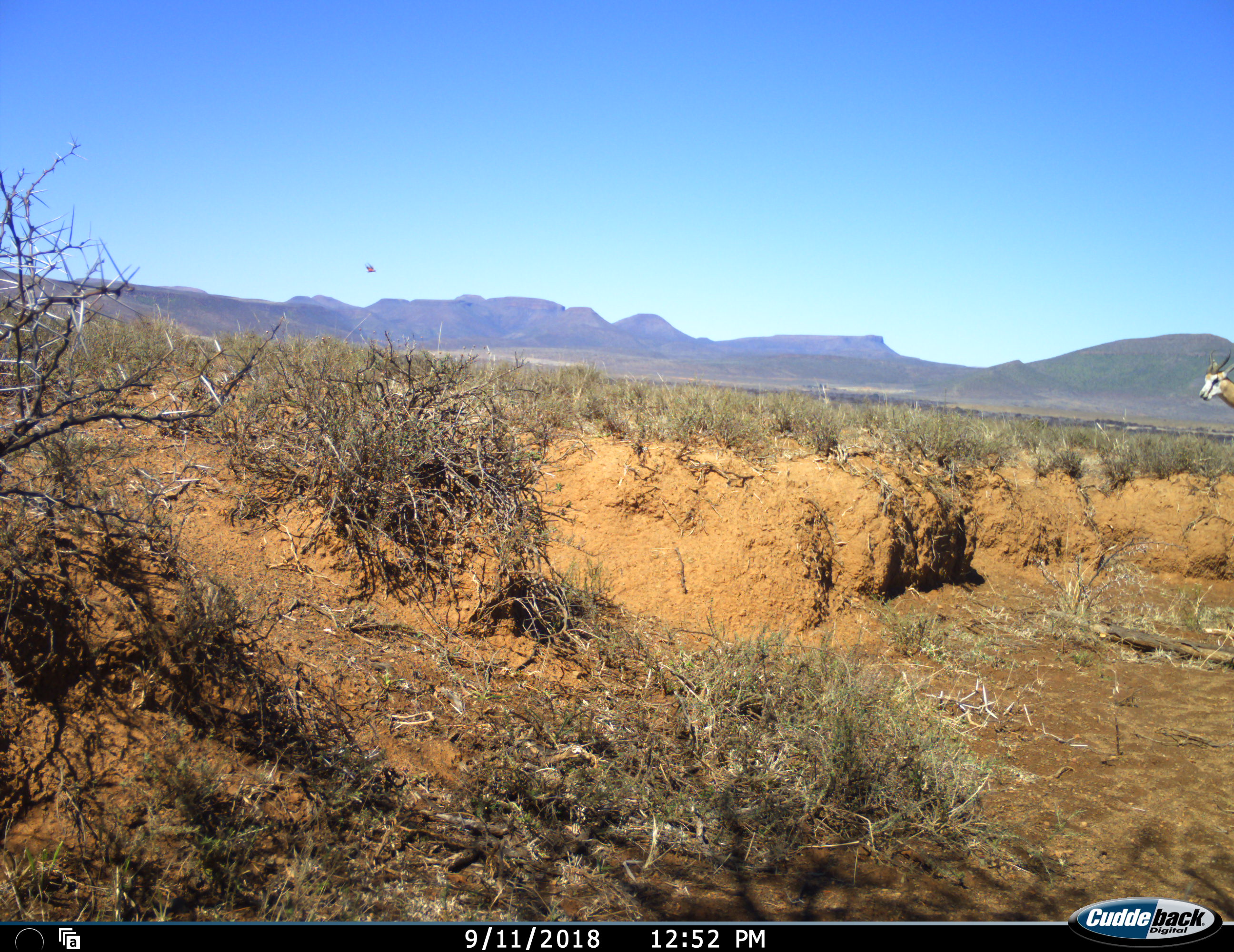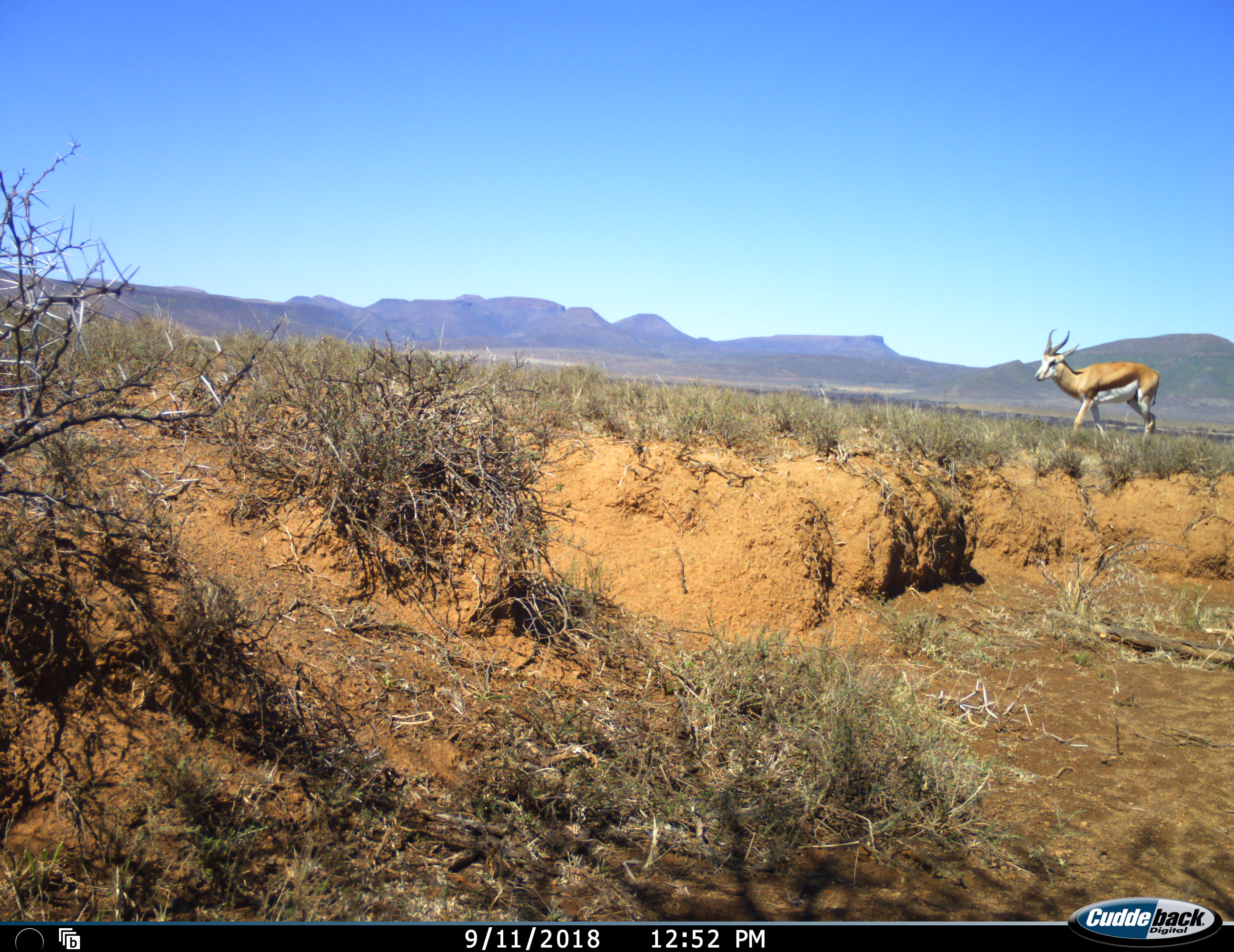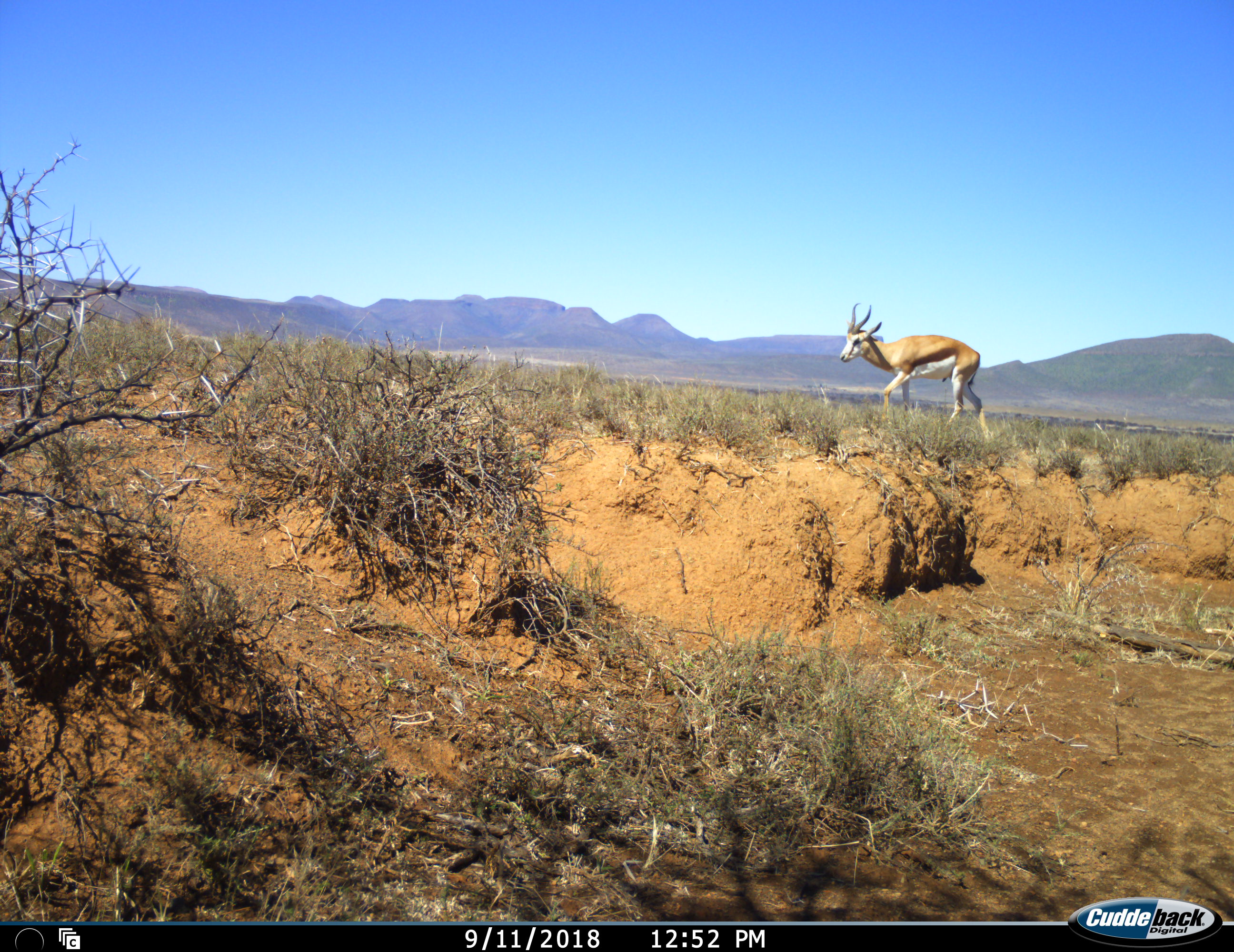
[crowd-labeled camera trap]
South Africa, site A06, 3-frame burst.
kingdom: Animalia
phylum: Chordata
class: Mammalia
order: Artiodactyla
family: Bovidae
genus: Antidorcas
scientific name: Antidorcas marsupialis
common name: springbok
Springbok (Antidorcas marsupialis), count 1. Behavior (volunteer vote fractions): standing 0%, resting 0%, moving 100%, interacting 0%. Young present (vote fraction): 0%. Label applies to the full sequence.